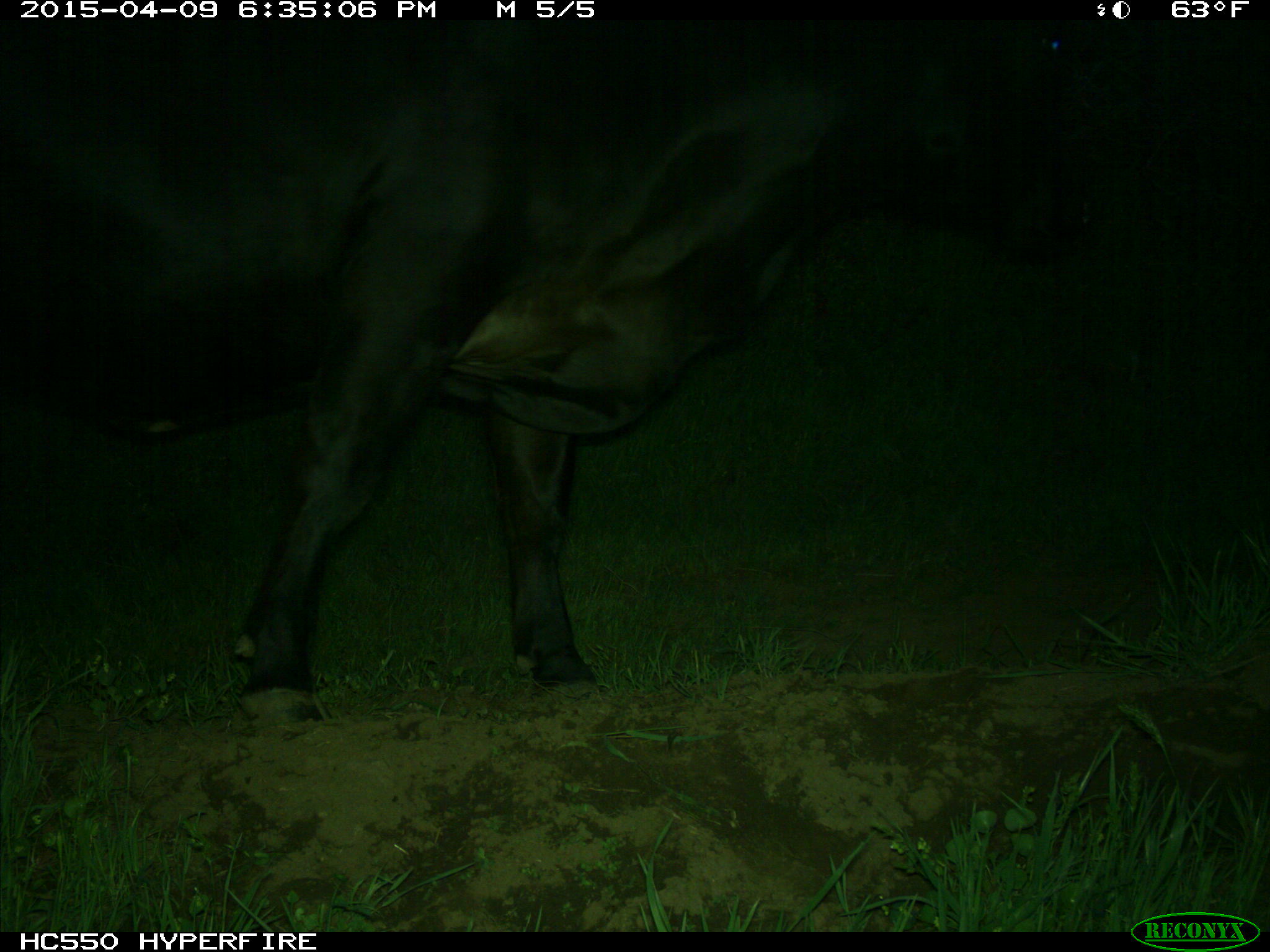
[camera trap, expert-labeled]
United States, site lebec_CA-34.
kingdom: Animalia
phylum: Chordata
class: Mammalia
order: Artiodactyla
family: Bovidae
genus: Bos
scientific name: Bos taurus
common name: domestic cow